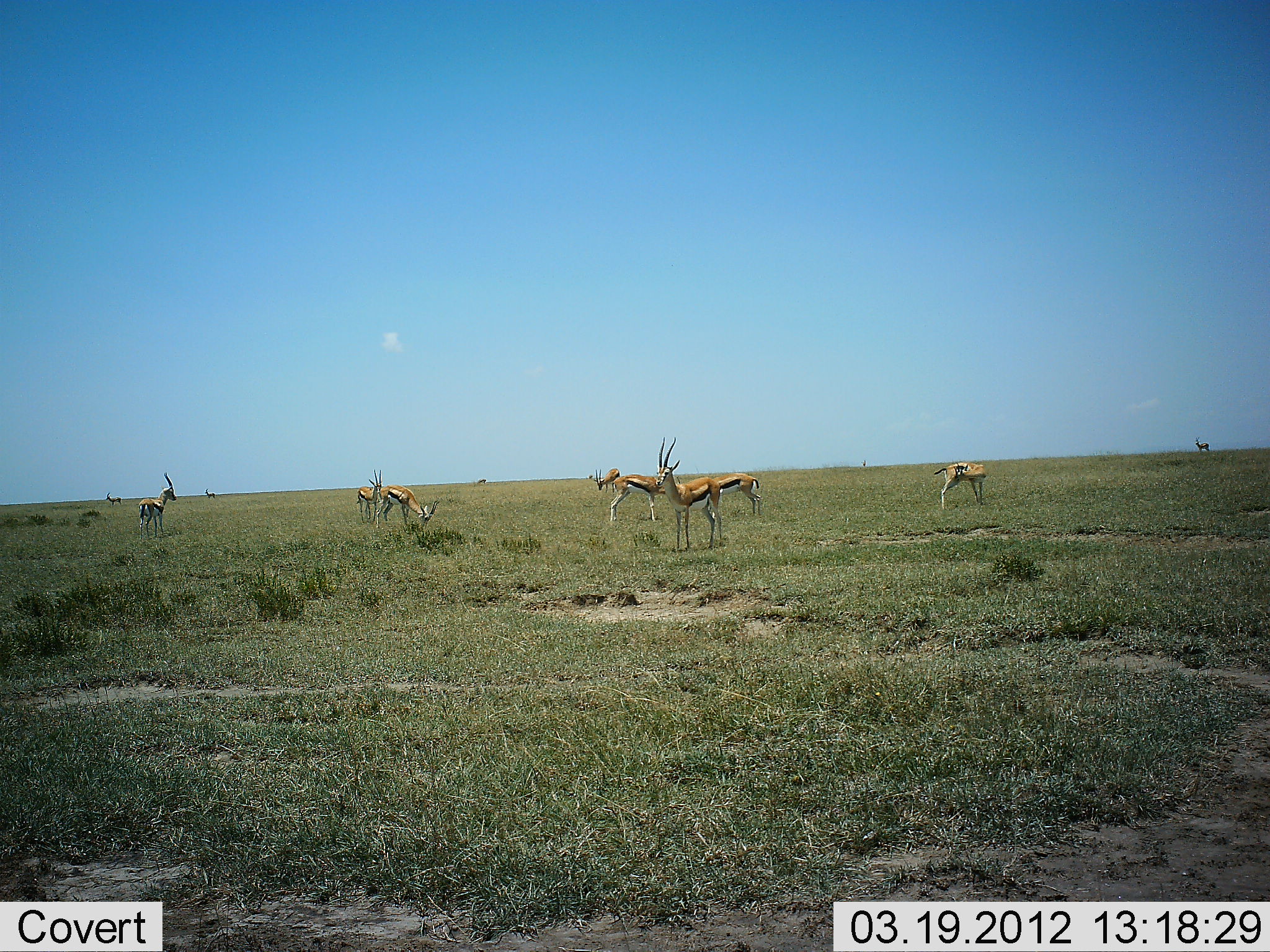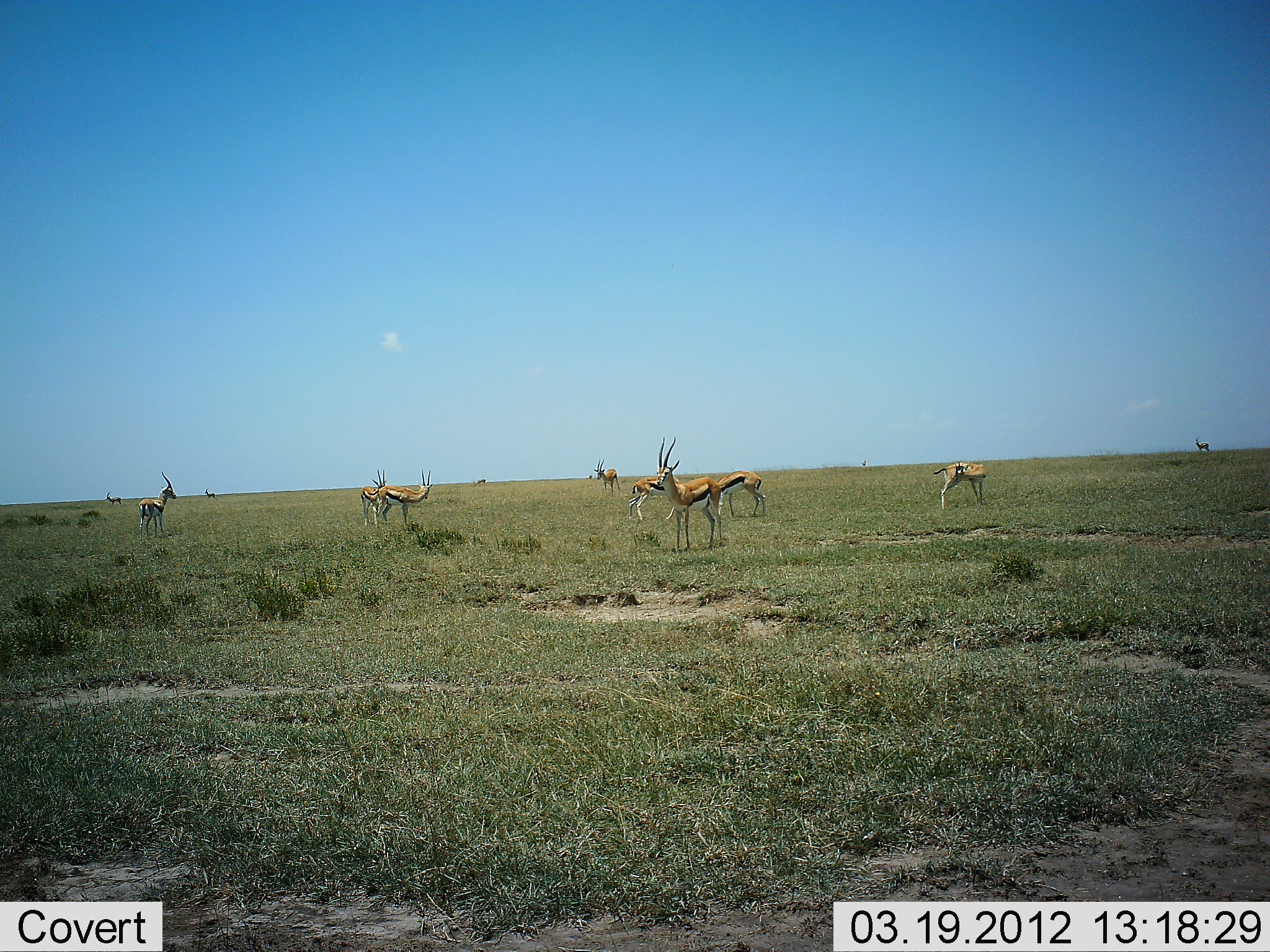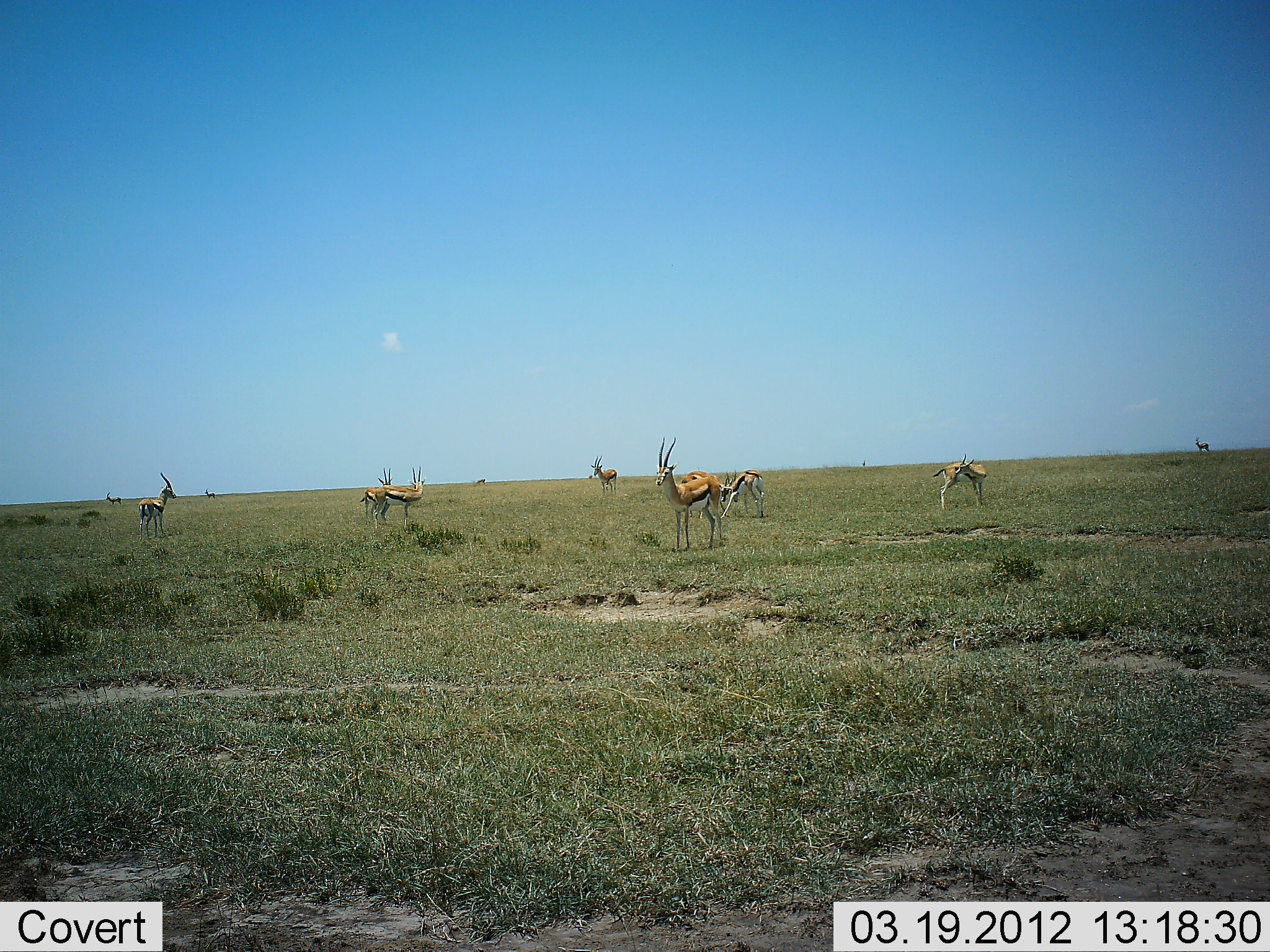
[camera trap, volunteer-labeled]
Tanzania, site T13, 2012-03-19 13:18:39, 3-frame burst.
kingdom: Animalia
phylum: Chordata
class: Mammalia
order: Artiodactyla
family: Bovidae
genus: Eudorcas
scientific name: Eudorcas thomsonii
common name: thomson's gazelle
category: gazellethomsons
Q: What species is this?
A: Gazellethomsons (thomson's gazelle) (Eudorcas thomsonii).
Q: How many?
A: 11-50.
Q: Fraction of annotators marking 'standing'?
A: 100%.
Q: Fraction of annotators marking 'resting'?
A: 0%.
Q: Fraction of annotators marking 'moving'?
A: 31%.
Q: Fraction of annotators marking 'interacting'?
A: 25%.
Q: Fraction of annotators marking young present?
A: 0%.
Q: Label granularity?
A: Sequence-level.